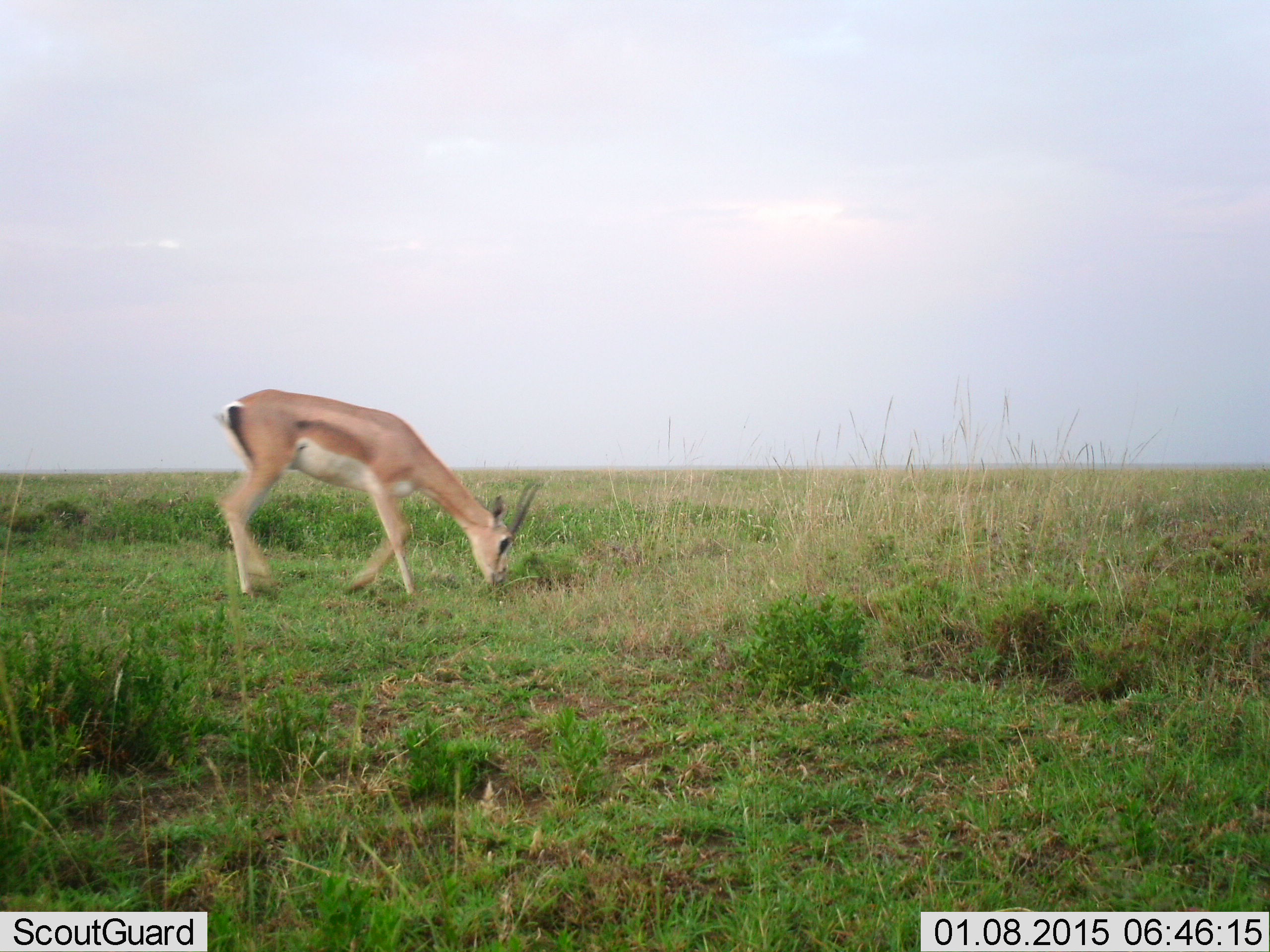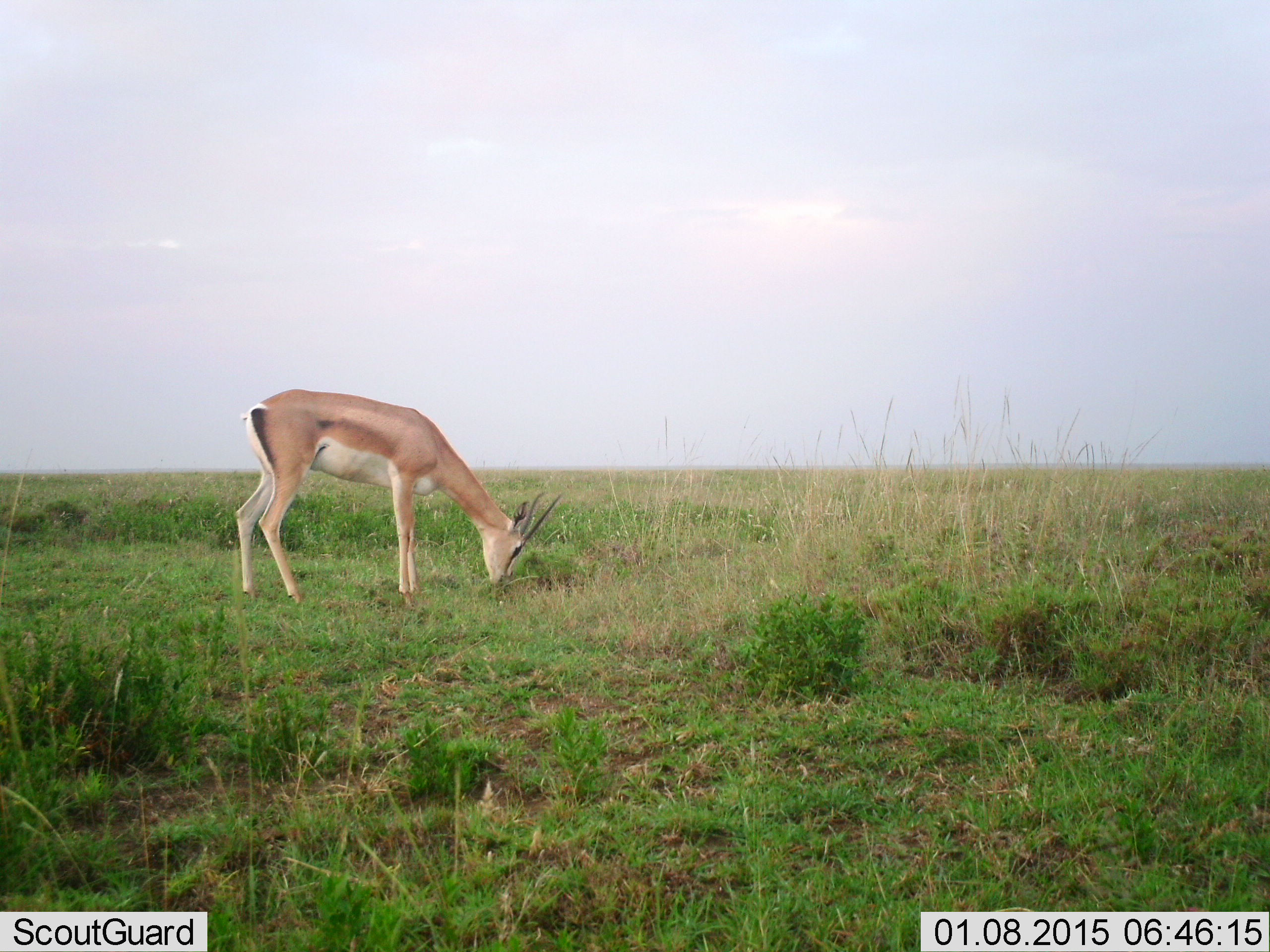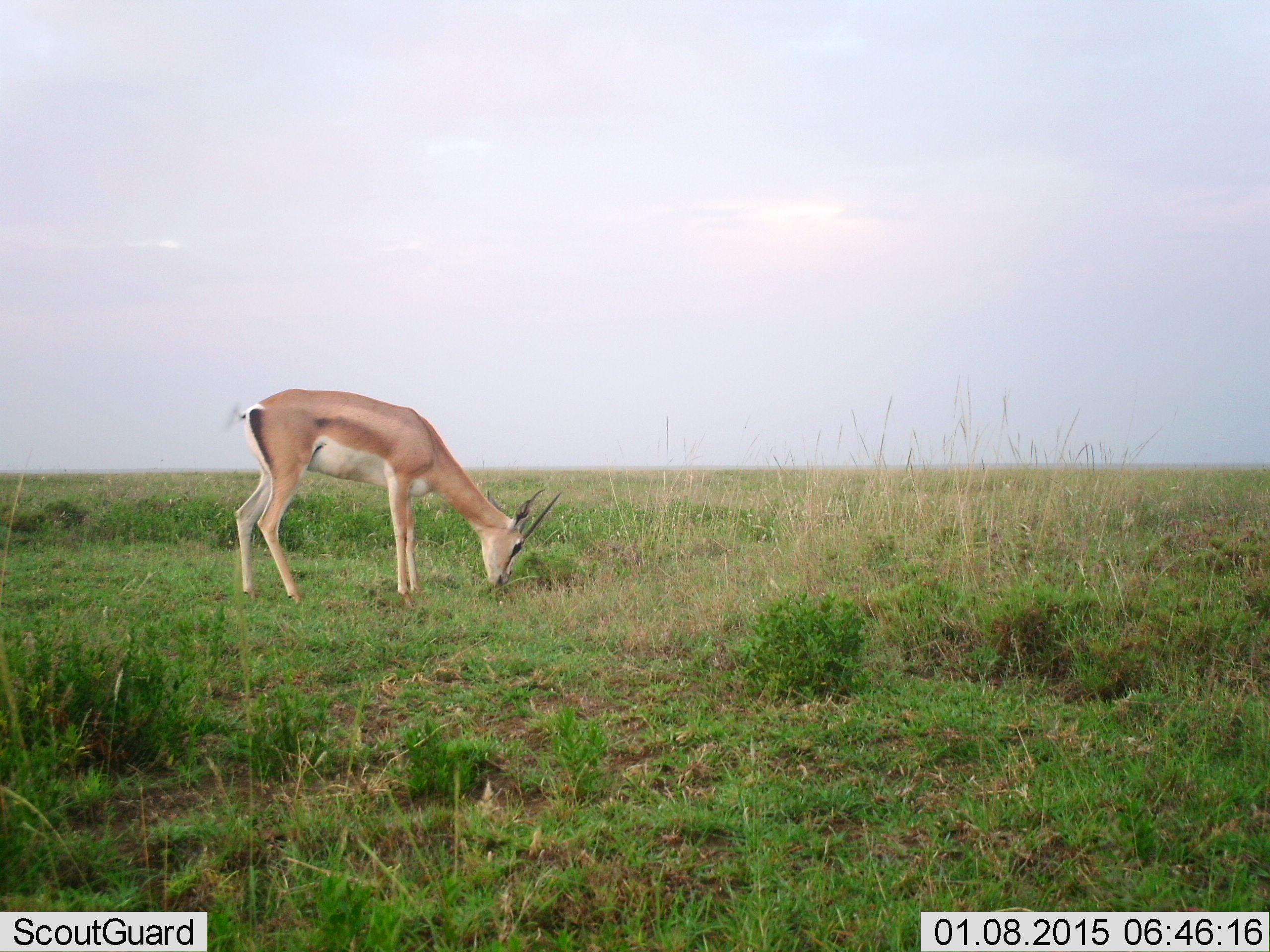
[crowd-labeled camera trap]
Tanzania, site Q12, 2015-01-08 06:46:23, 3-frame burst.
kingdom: Animalia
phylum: Chordata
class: Mammalia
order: Artiodactyla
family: Bovidae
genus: Nanger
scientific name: Nanger granti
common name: grant's gazelle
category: gazellegrants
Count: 1.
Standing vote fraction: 20%.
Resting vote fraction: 0%.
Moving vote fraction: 10%.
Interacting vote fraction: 0%.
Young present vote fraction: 0%.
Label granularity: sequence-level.